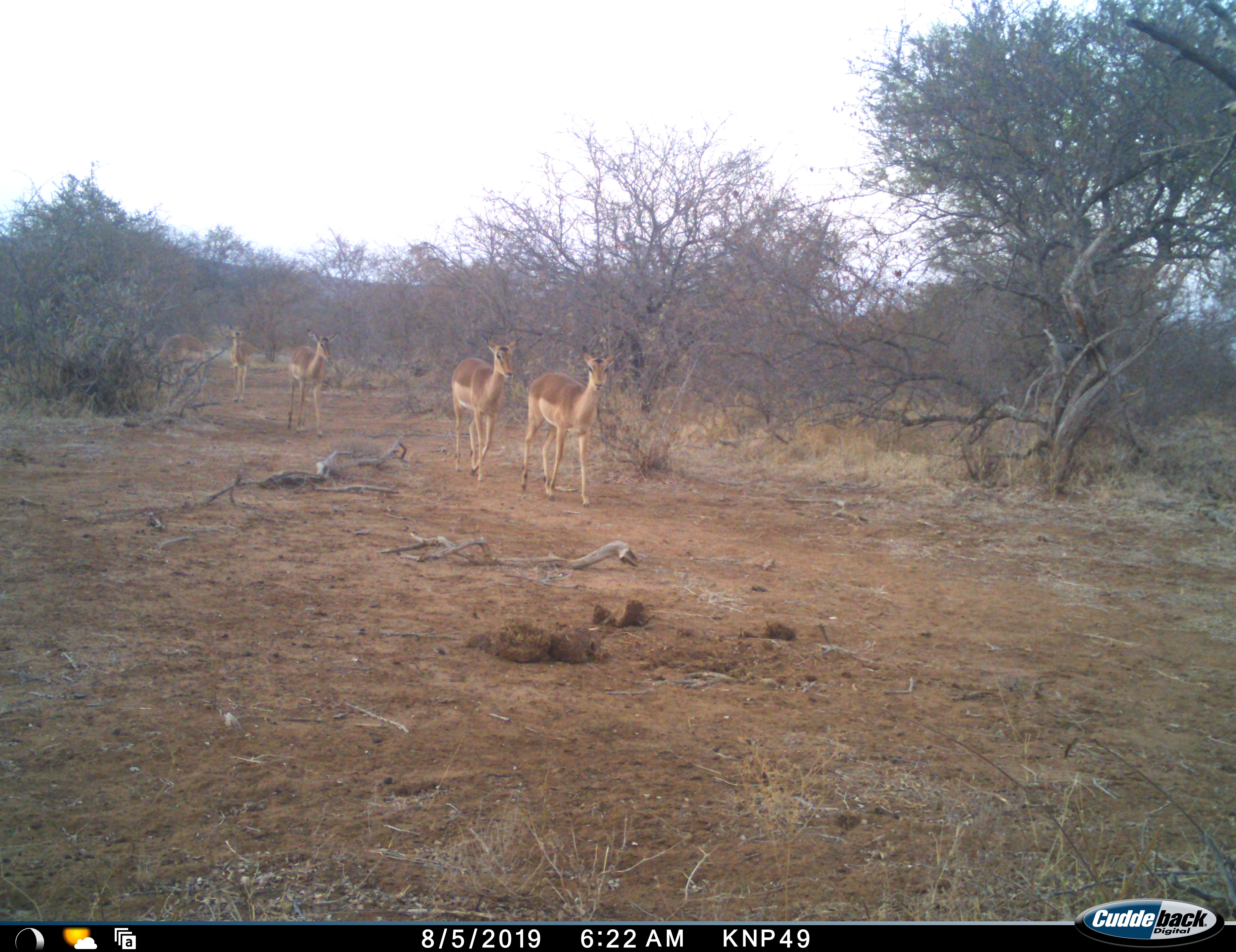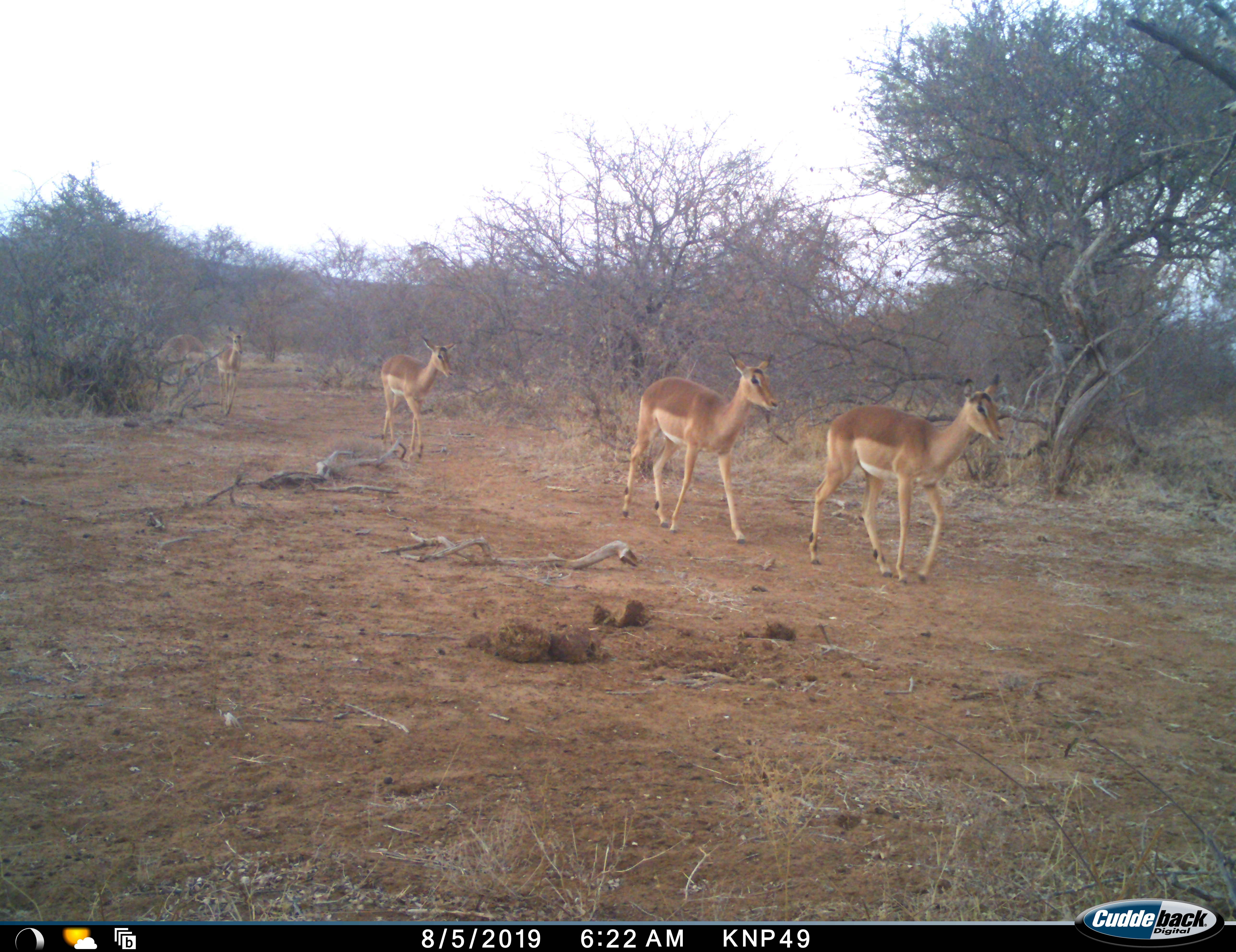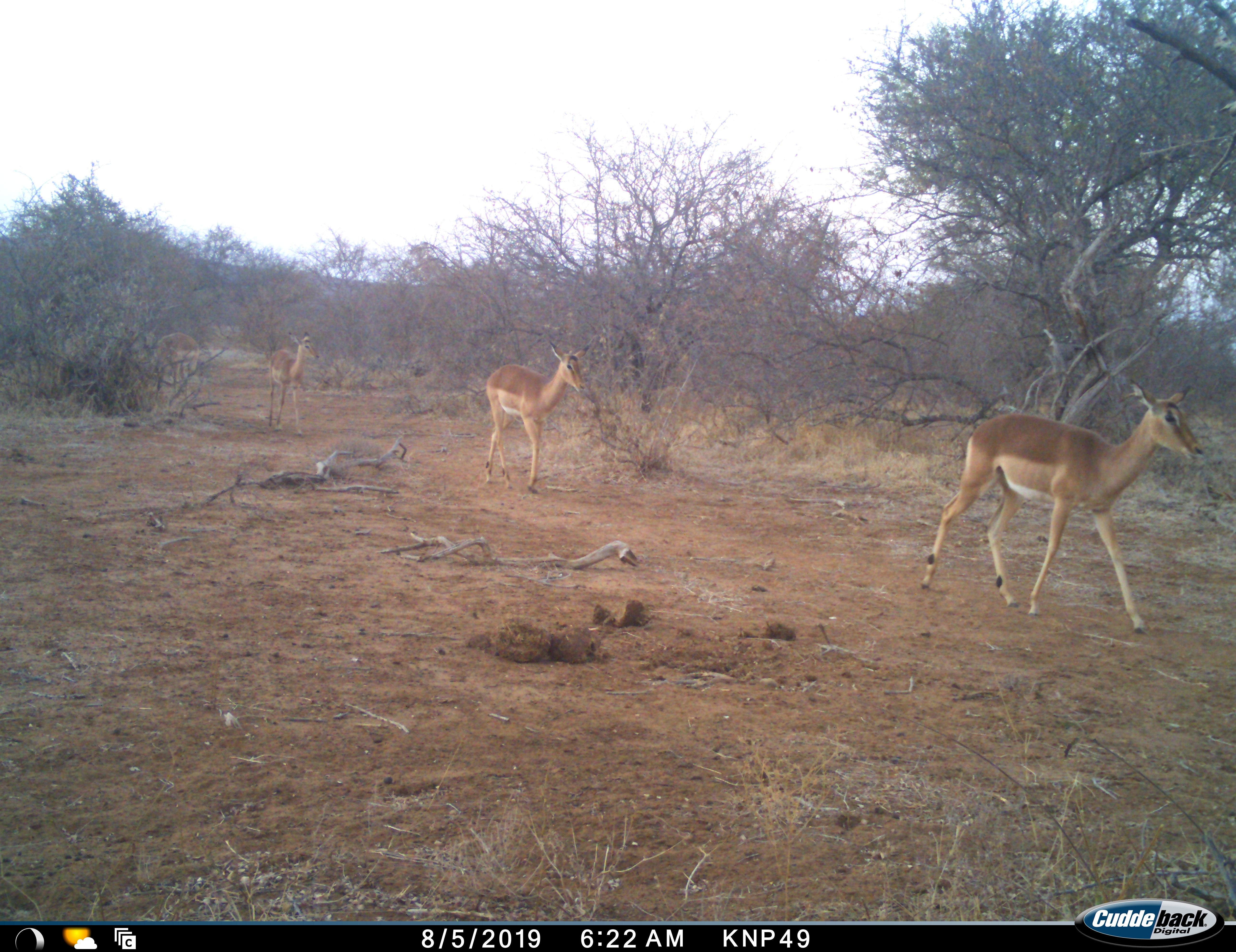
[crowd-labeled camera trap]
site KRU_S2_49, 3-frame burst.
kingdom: Animalia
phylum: Chordata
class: Mammalia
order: Artiodactyla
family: Bovidae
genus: Aepyceros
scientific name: Aepyceros melampus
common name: impala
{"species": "impala (Aepyceros melampus)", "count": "5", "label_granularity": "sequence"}